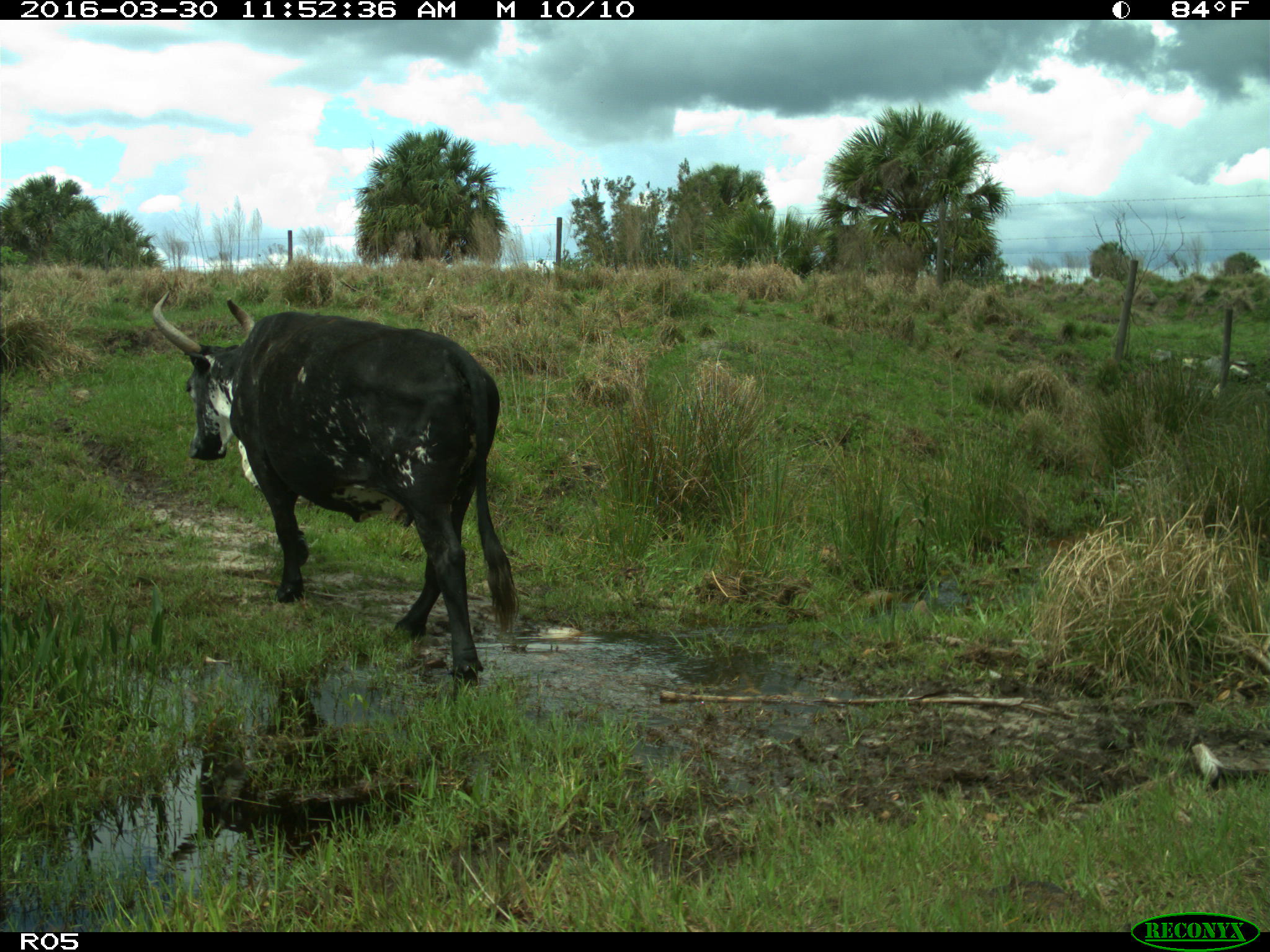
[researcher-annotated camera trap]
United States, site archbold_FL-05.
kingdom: Animalia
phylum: Chordata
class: Mammalia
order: Artiodactyla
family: Bovidae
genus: Bos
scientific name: Bos taurus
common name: domestic cow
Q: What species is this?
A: Bos taurus (domestic cow).